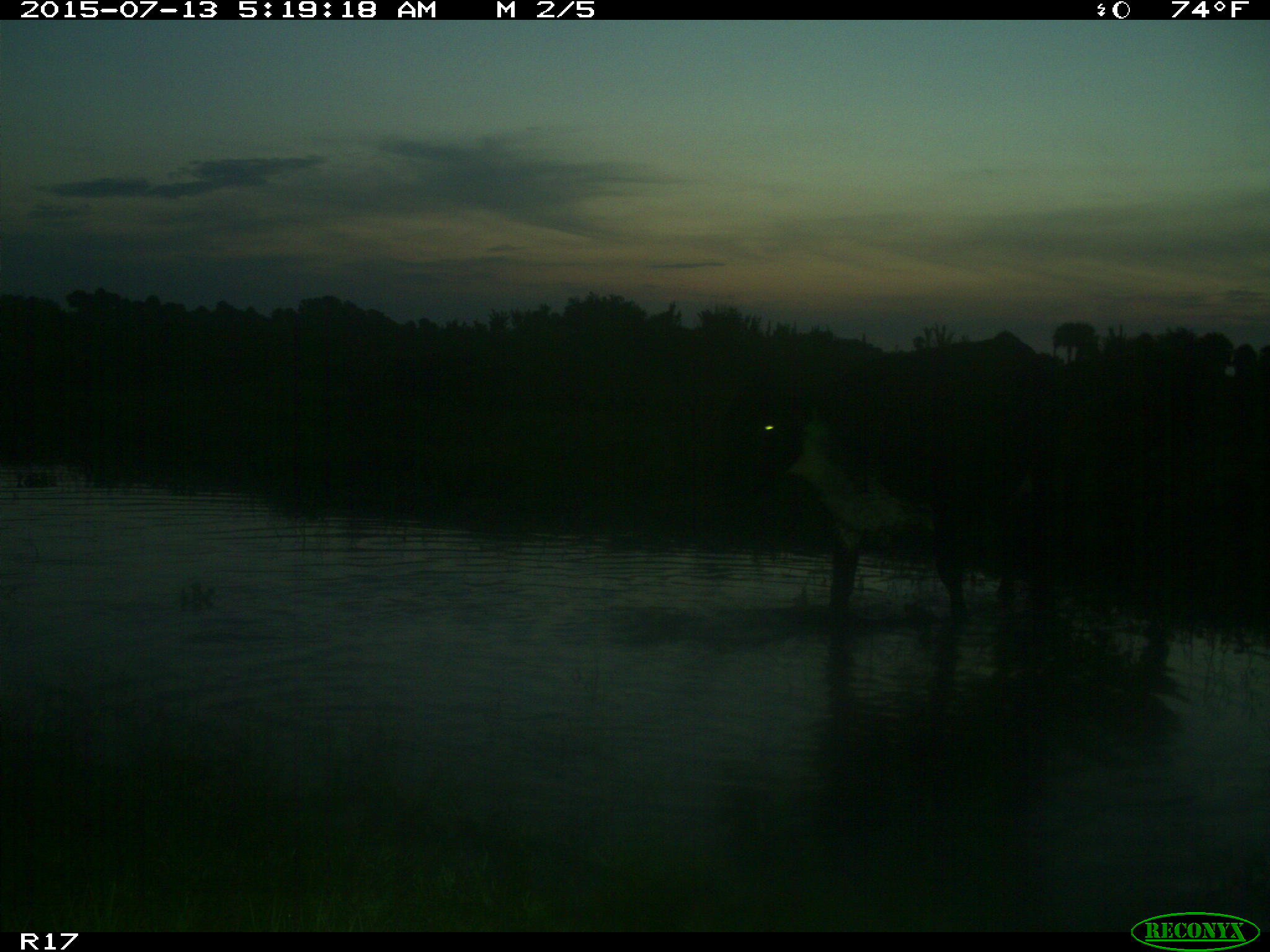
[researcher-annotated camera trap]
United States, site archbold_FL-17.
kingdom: Animalia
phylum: Chordata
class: Mammalia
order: Artiodactyla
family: Bovidae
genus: Bos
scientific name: Bos taurus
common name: domestic cow